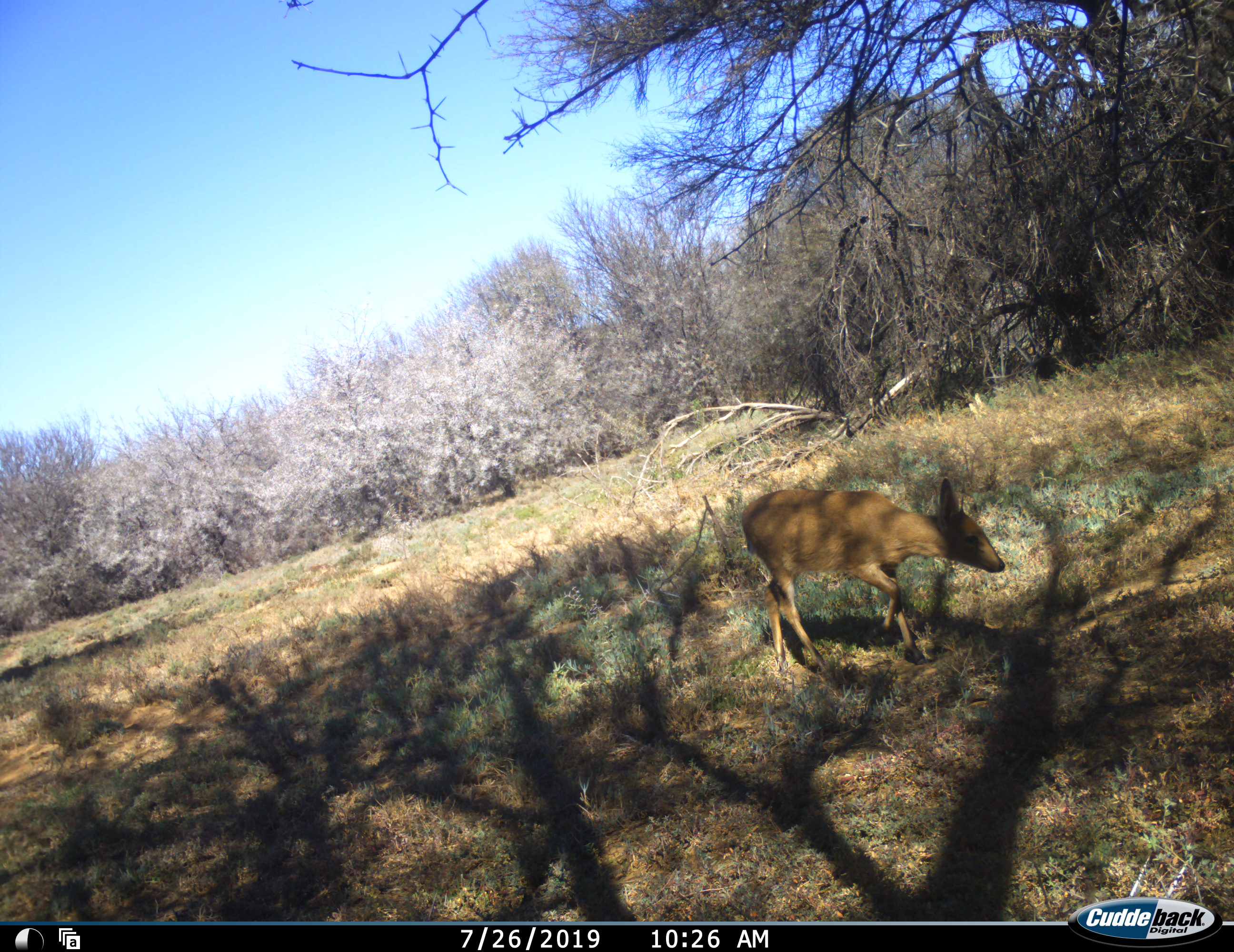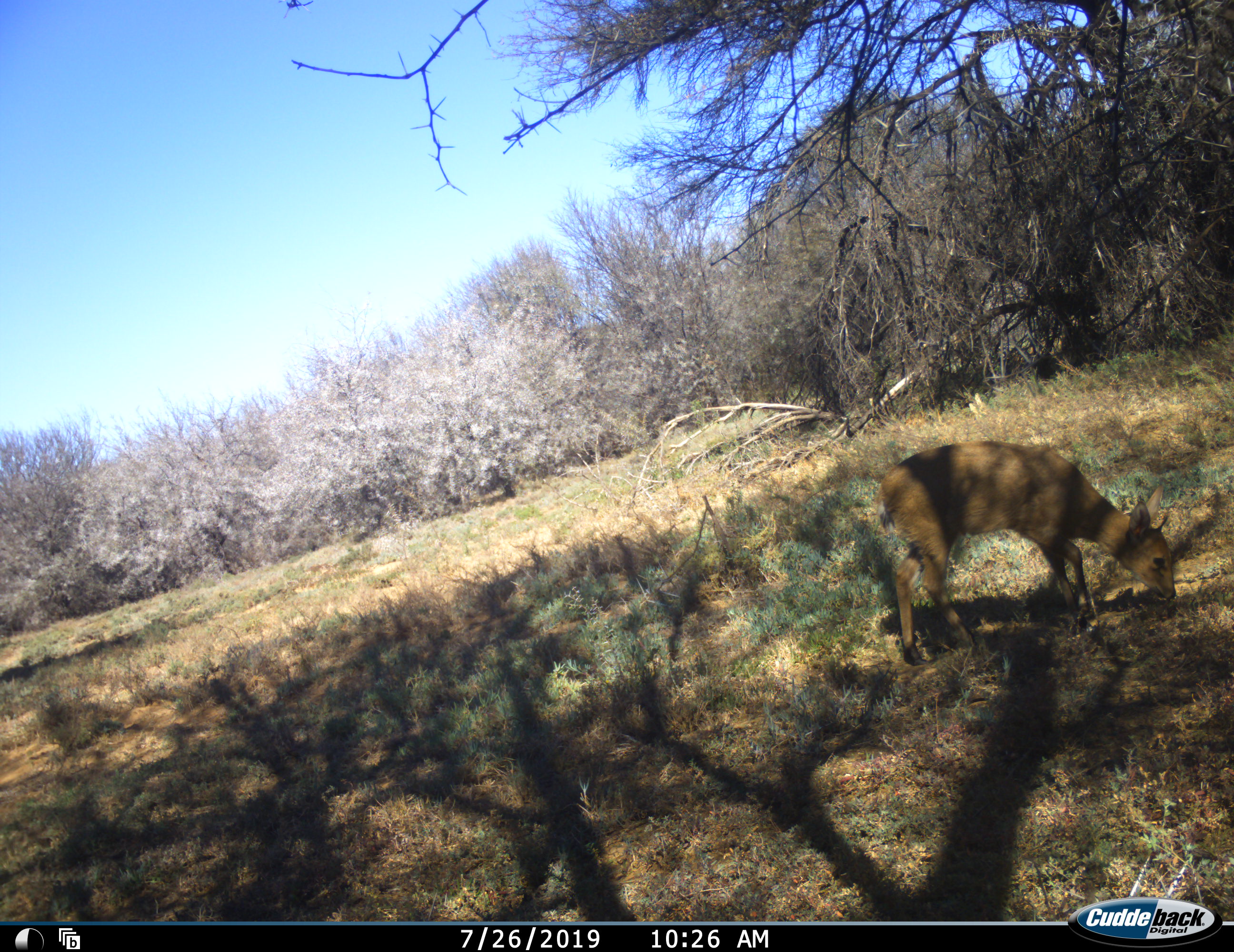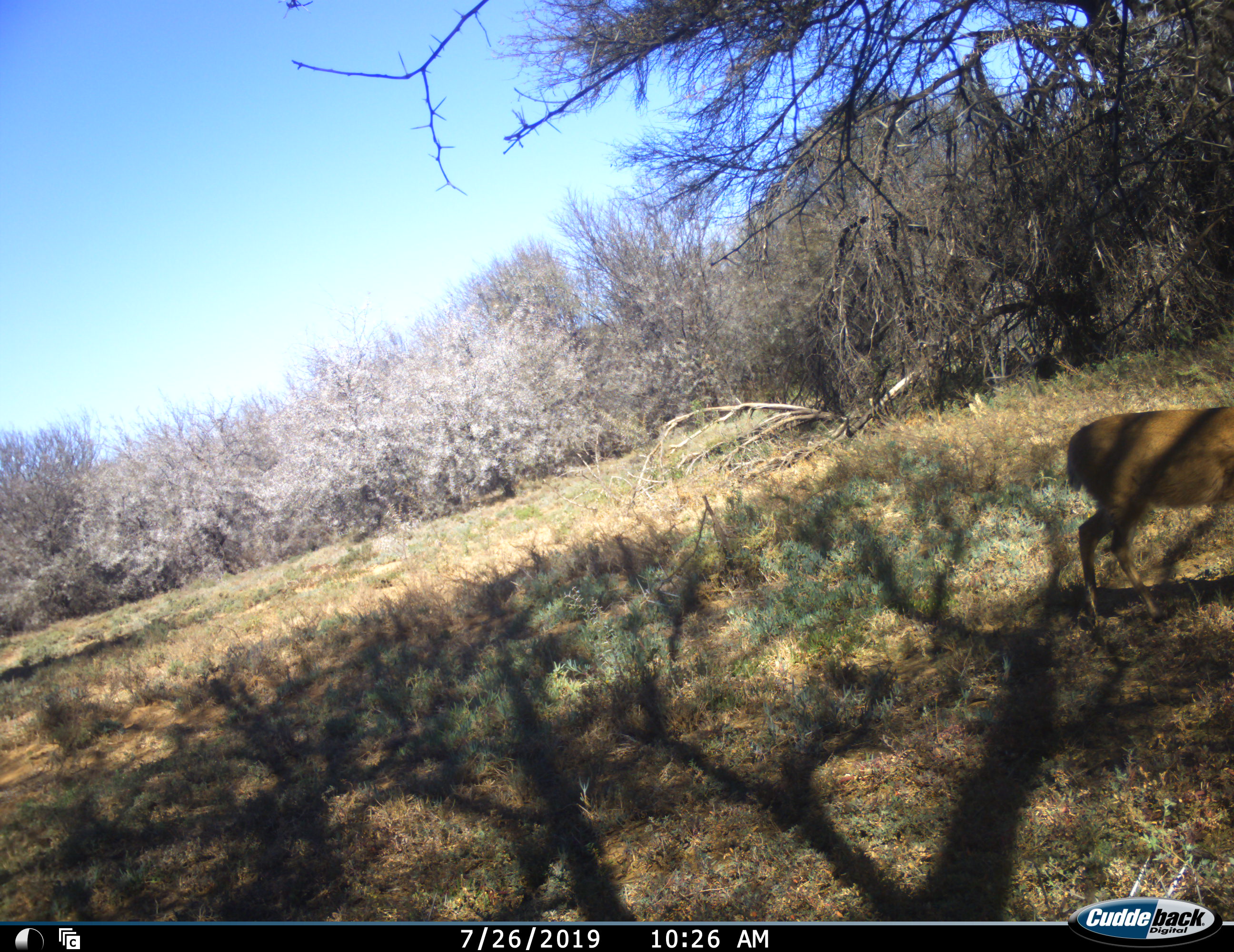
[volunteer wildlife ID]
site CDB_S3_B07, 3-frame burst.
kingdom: Animalia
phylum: Chordata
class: Mammalia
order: Artiodactyla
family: Bovidae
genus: Sylvicapra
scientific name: Sylvicapra grimmia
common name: common duiker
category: duikercommongrey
Duikercommongrey (common duiker) (Sylvicapra grimmia), count 1. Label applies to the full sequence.